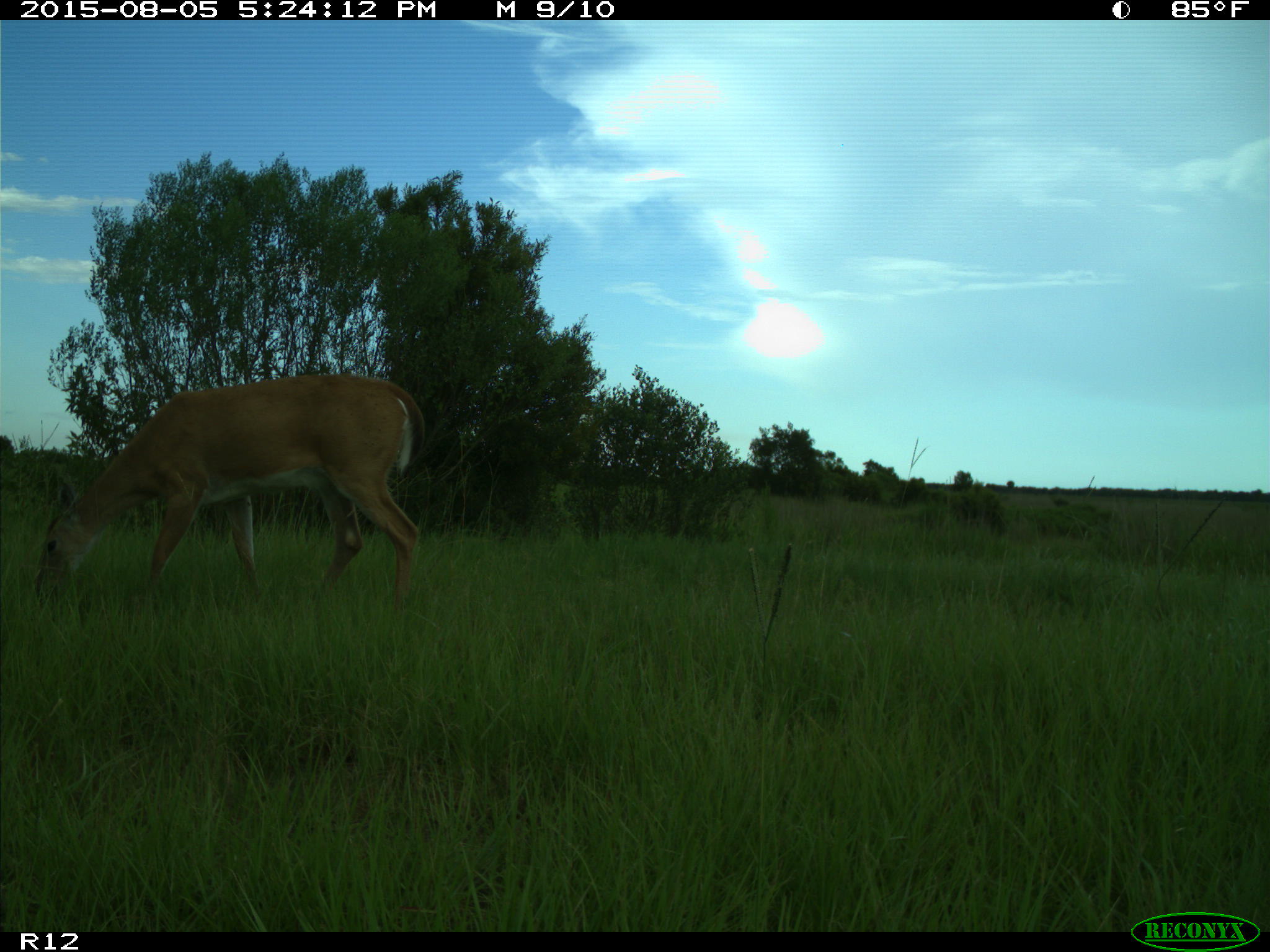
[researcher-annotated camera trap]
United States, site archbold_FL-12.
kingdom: Animalia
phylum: Chordata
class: Mammalia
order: Artiodactyla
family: Cervidae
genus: Odocoileus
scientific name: Odocoileus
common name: deer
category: unidentified deer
Unidentified deer (deer) (Odocoileus).